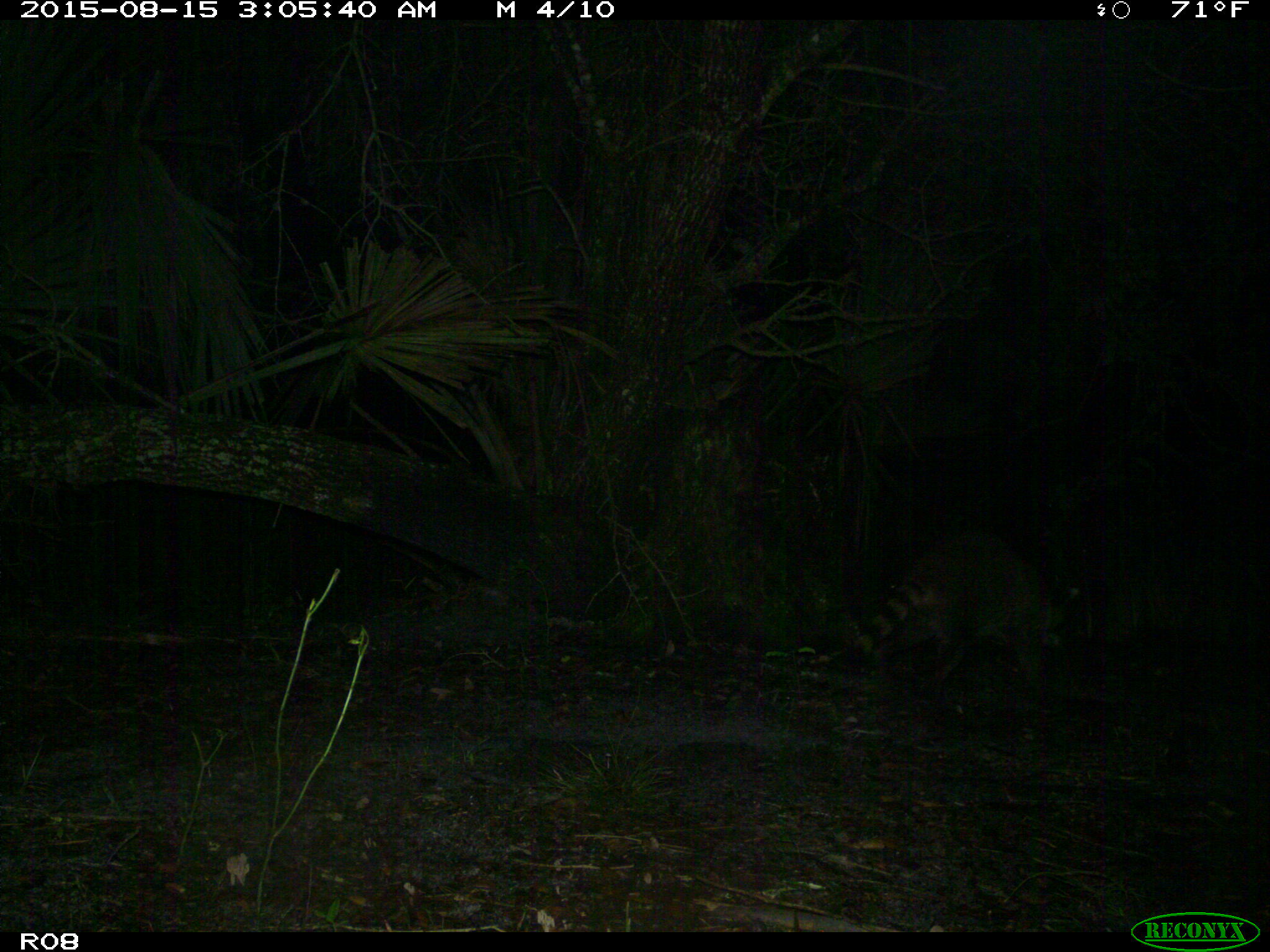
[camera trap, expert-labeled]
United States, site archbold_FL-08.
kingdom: Animalia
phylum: Chordata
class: Mammalia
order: Carnivora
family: Procyonidae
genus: Procyon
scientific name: Procyon lotor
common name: common raccoon